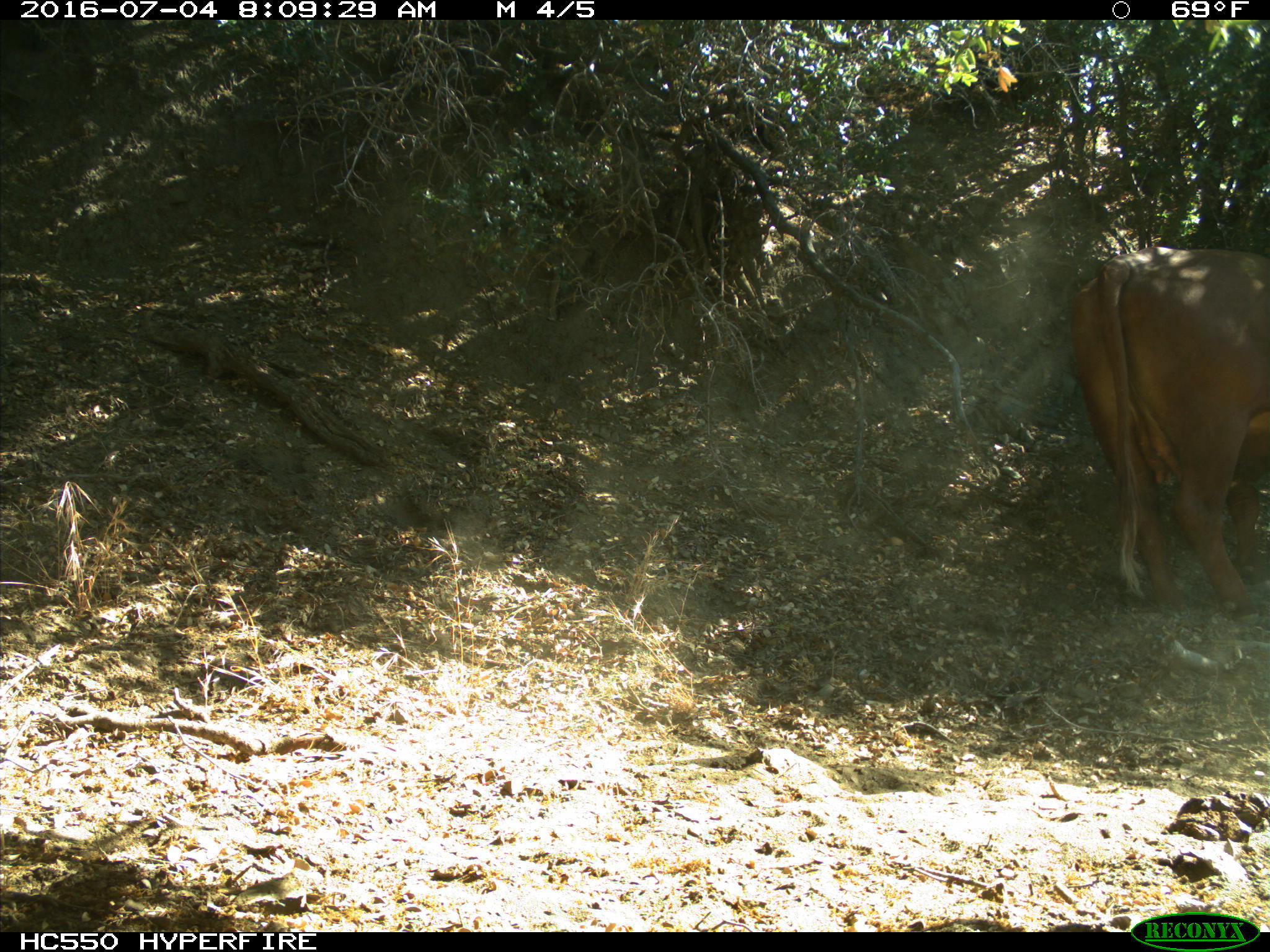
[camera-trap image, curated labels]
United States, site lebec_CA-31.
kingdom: Animalia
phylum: Chordata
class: Mammalia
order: Artiodactyla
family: Bovidae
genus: Bos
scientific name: Bos taurus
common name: domestic cow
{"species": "Bos taurus (domestic cow)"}